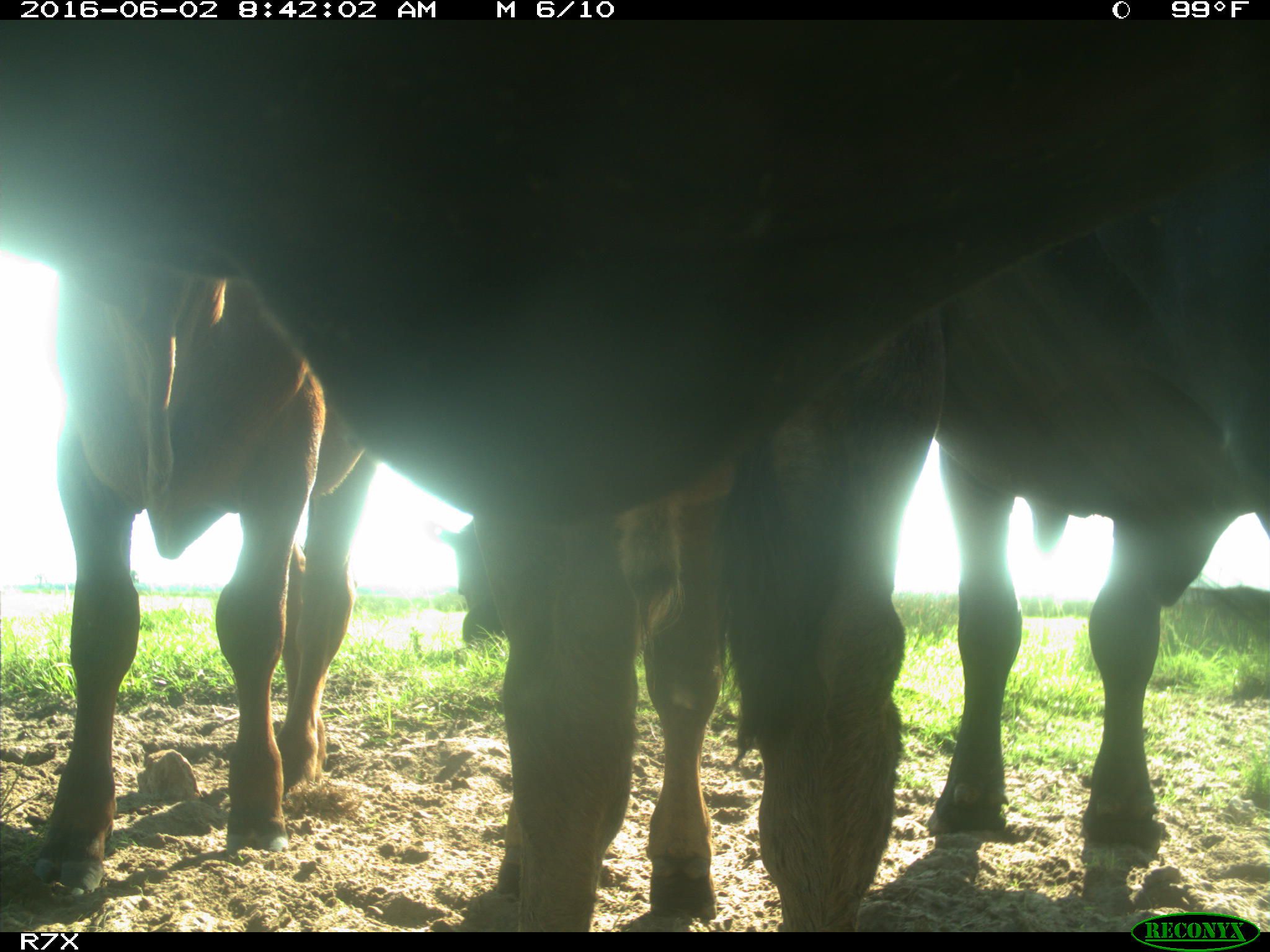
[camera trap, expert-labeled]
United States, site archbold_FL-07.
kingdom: Animalia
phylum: Chordata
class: Mammalia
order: Artiodactyla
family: Bovidae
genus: Bos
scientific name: Bos taurus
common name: domestic cow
Bos taurus (domestic cow).